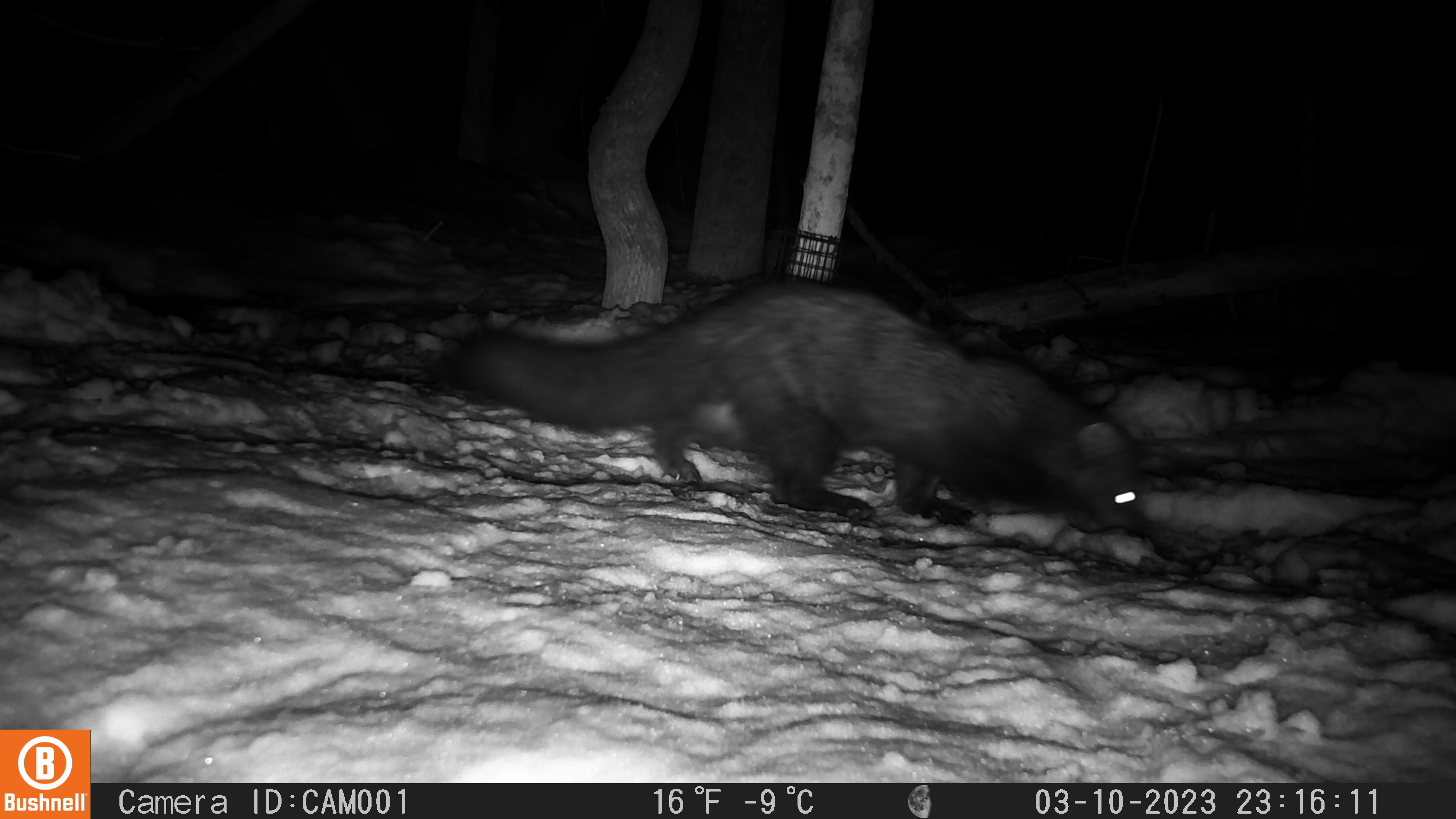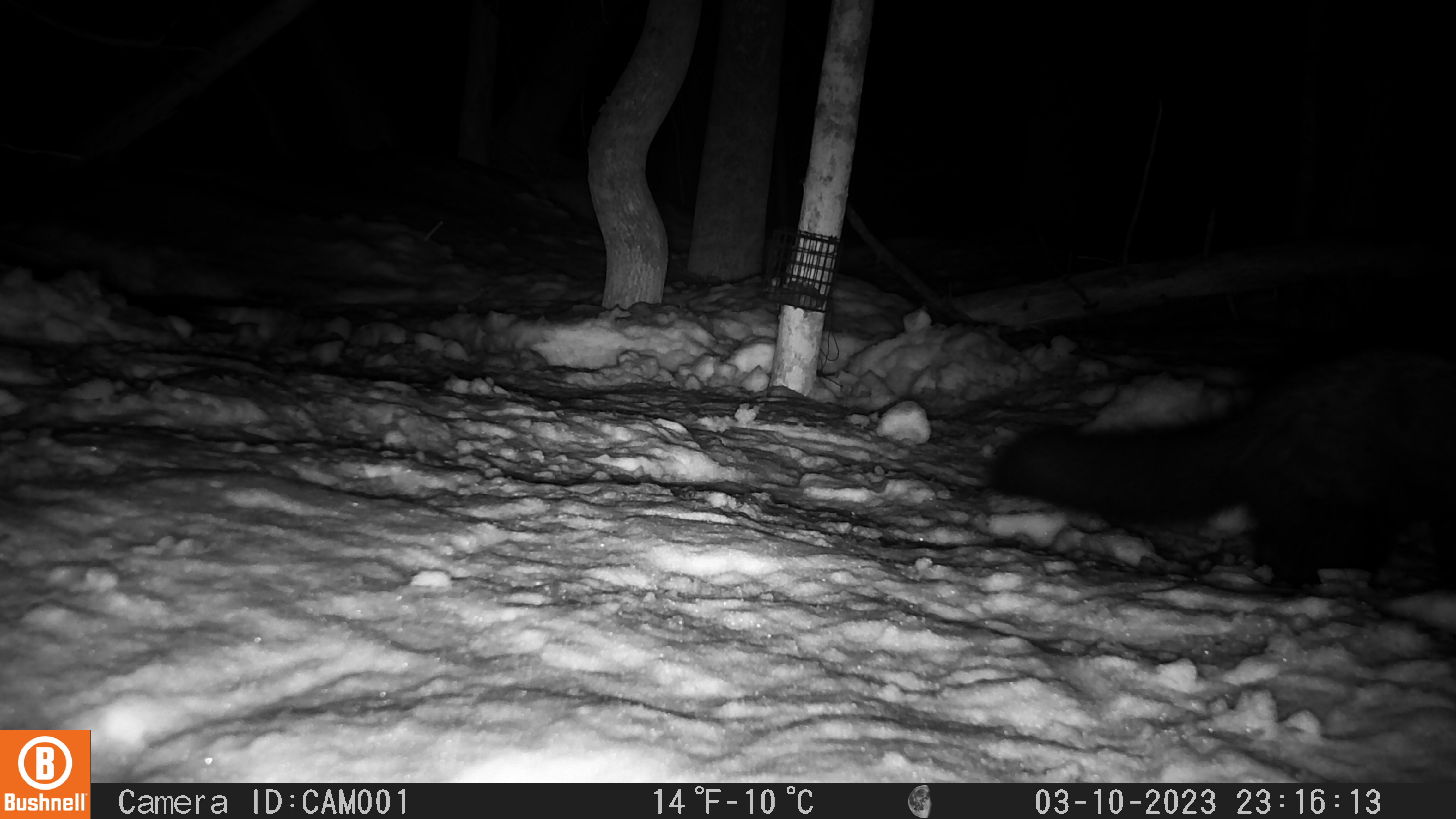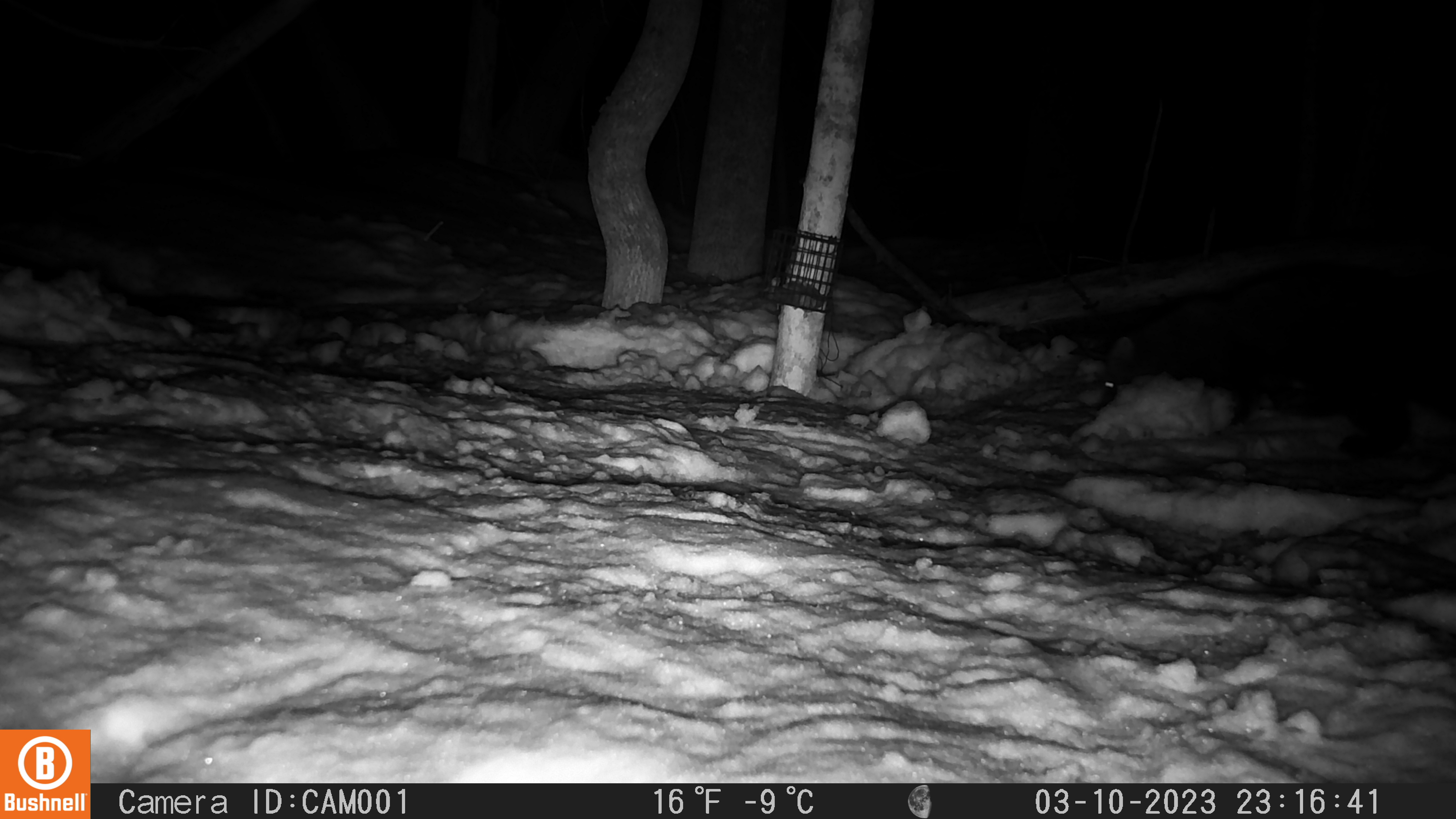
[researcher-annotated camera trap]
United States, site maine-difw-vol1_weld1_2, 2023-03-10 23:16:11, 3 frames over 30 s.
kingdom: Animalia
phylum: Chordata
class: Mammalia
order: Carnivora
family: Mustelidae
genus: Pekania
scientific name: Pekania pennanti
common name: fisher